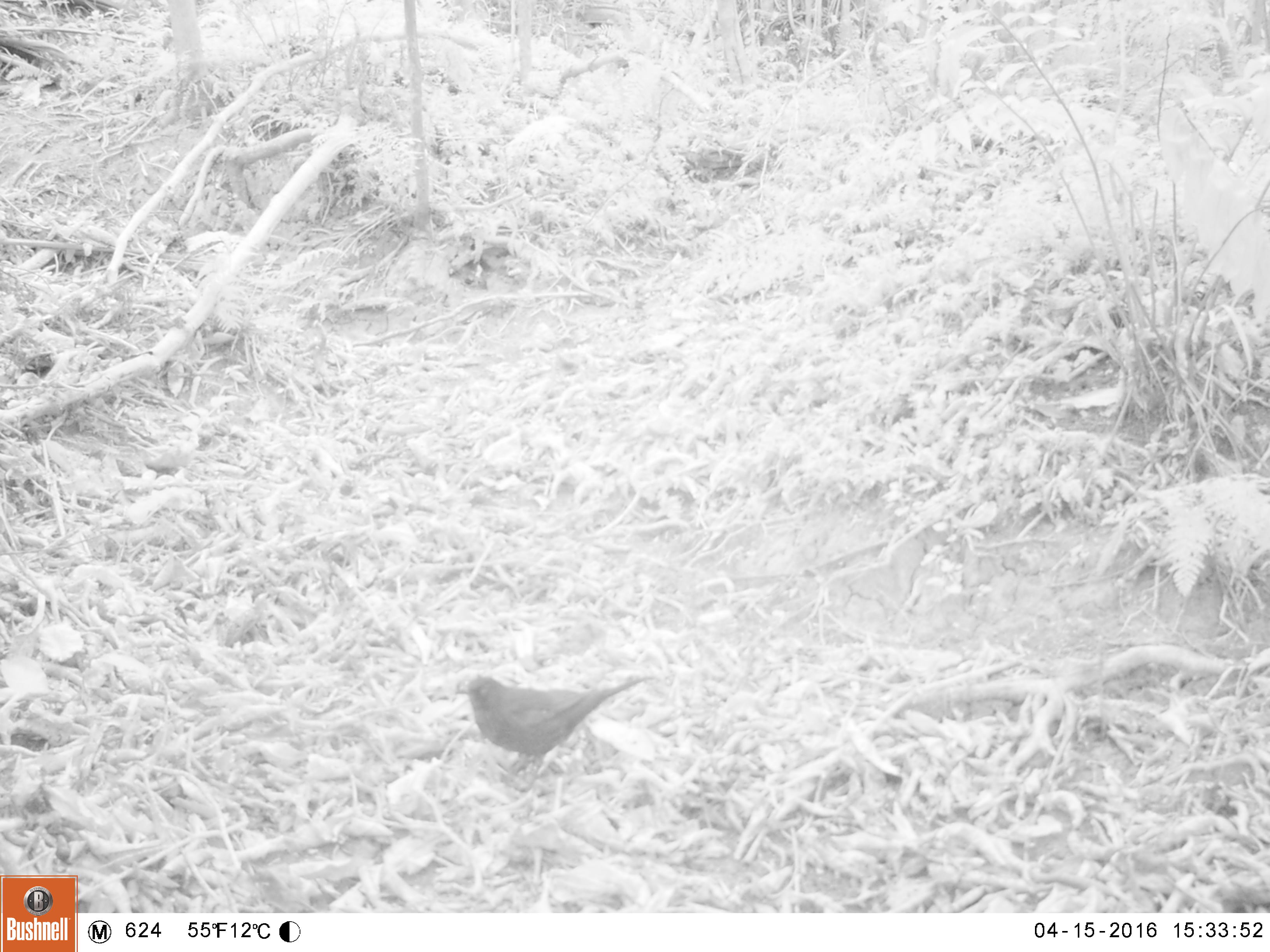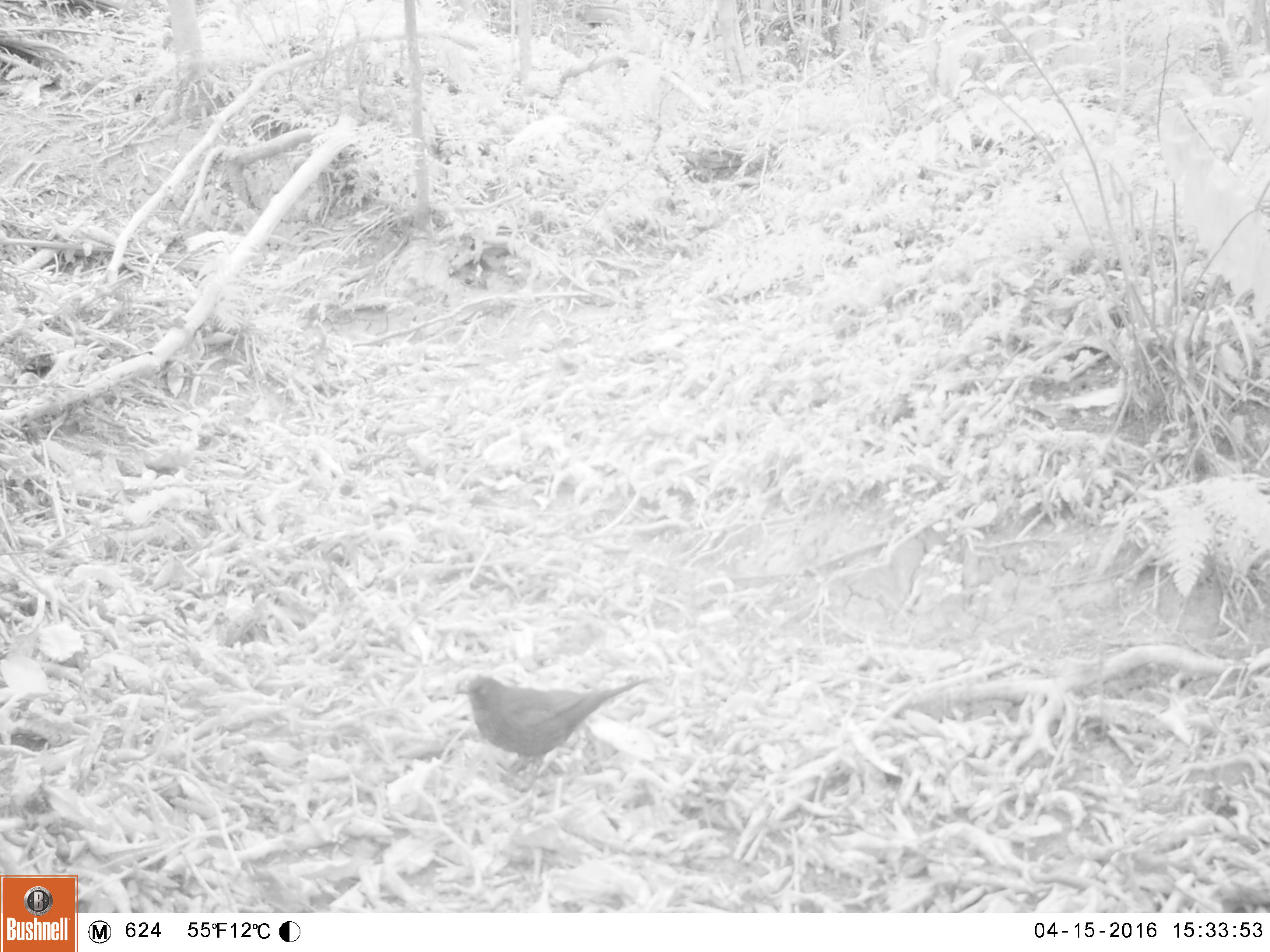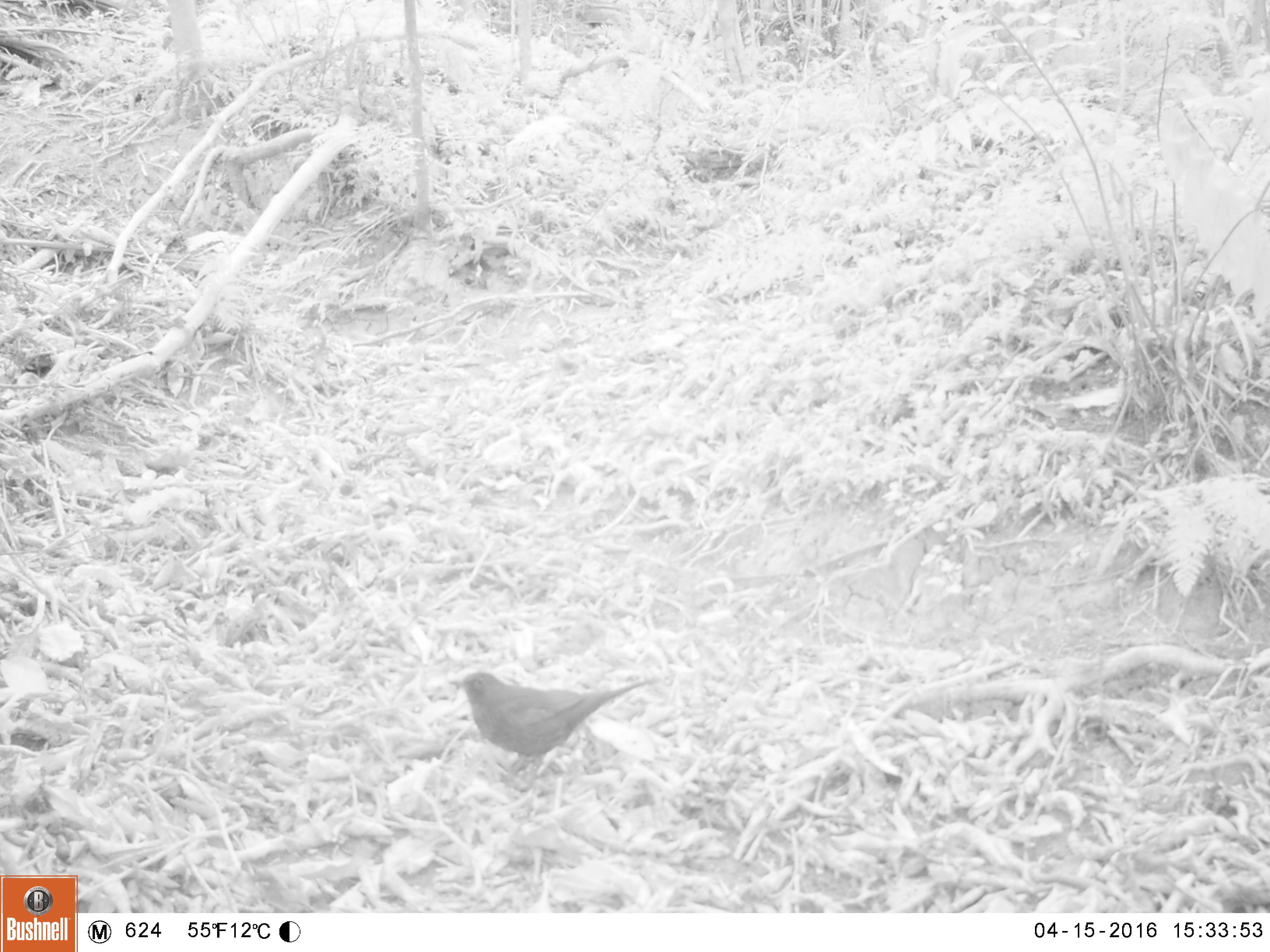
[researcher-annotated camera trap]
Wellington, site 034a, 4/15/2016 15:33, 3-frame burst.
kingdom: Animalia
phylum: Chordata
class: Aves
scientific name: Aves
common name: bird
Bird (Aves).